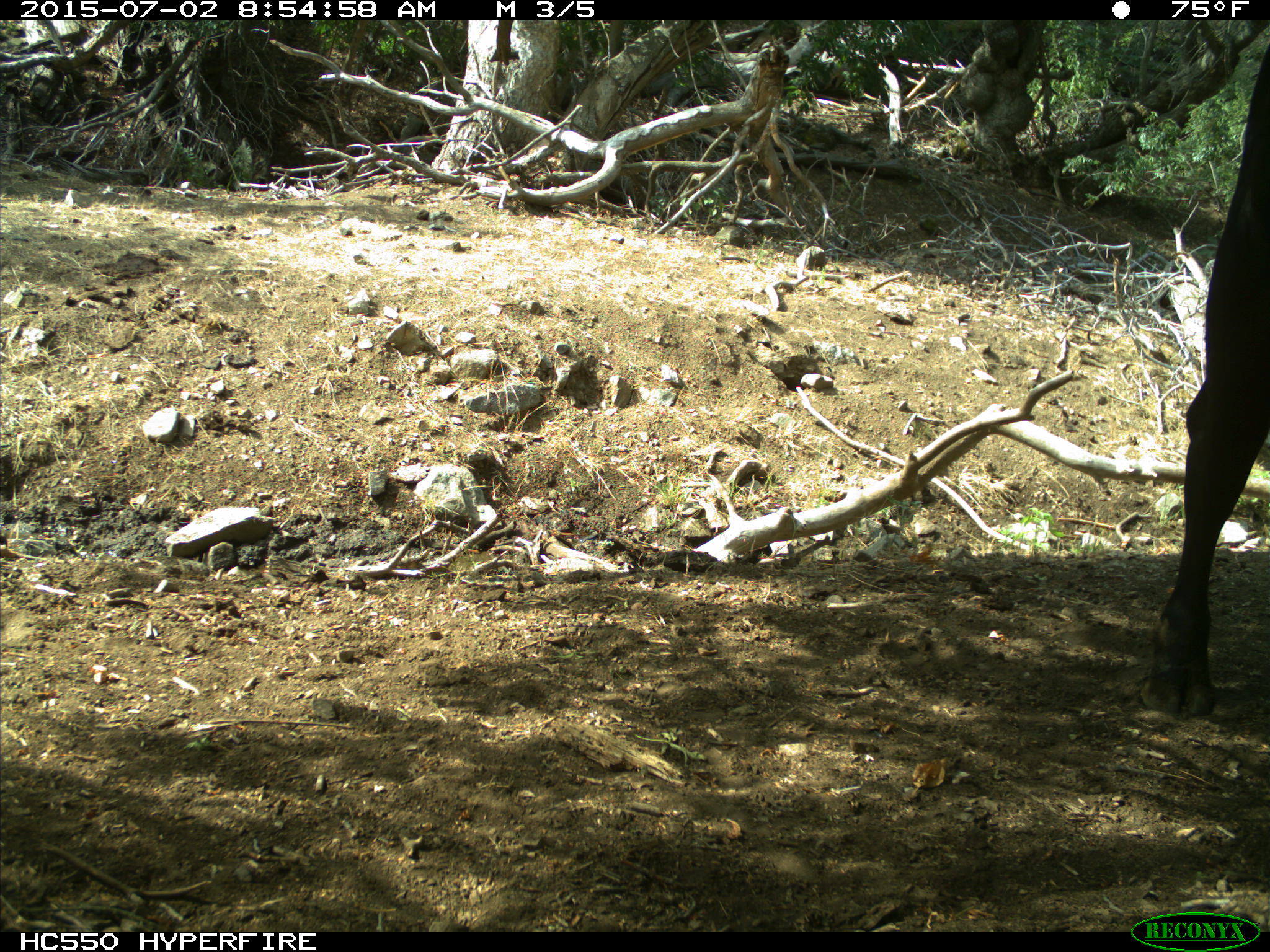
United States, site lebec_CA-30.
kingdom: Animalia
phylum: Chordata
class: Mammalia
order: Artiodactyla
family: Bovidae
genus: Bos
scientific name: Bos taurus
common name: domestic cow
Bos taurus (domestic cow).